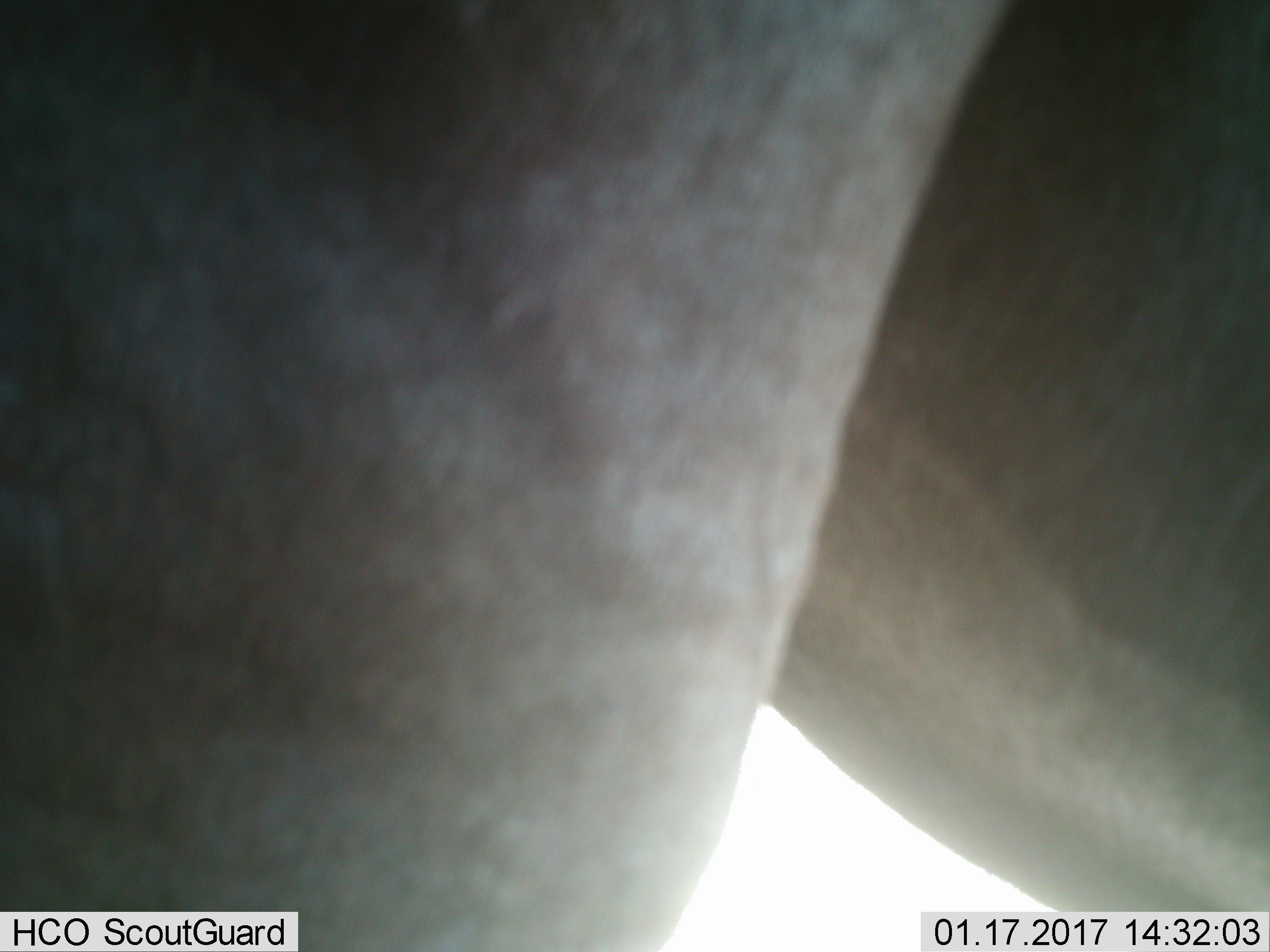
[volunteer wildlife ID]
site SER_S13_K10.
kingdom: Animalia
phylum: Chordata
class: Mammalia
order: Proboscidea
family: Elephantidae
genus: Loxodonta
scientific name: Loxodonta africana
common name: african bush elephant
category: elephant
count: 1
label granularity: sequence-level